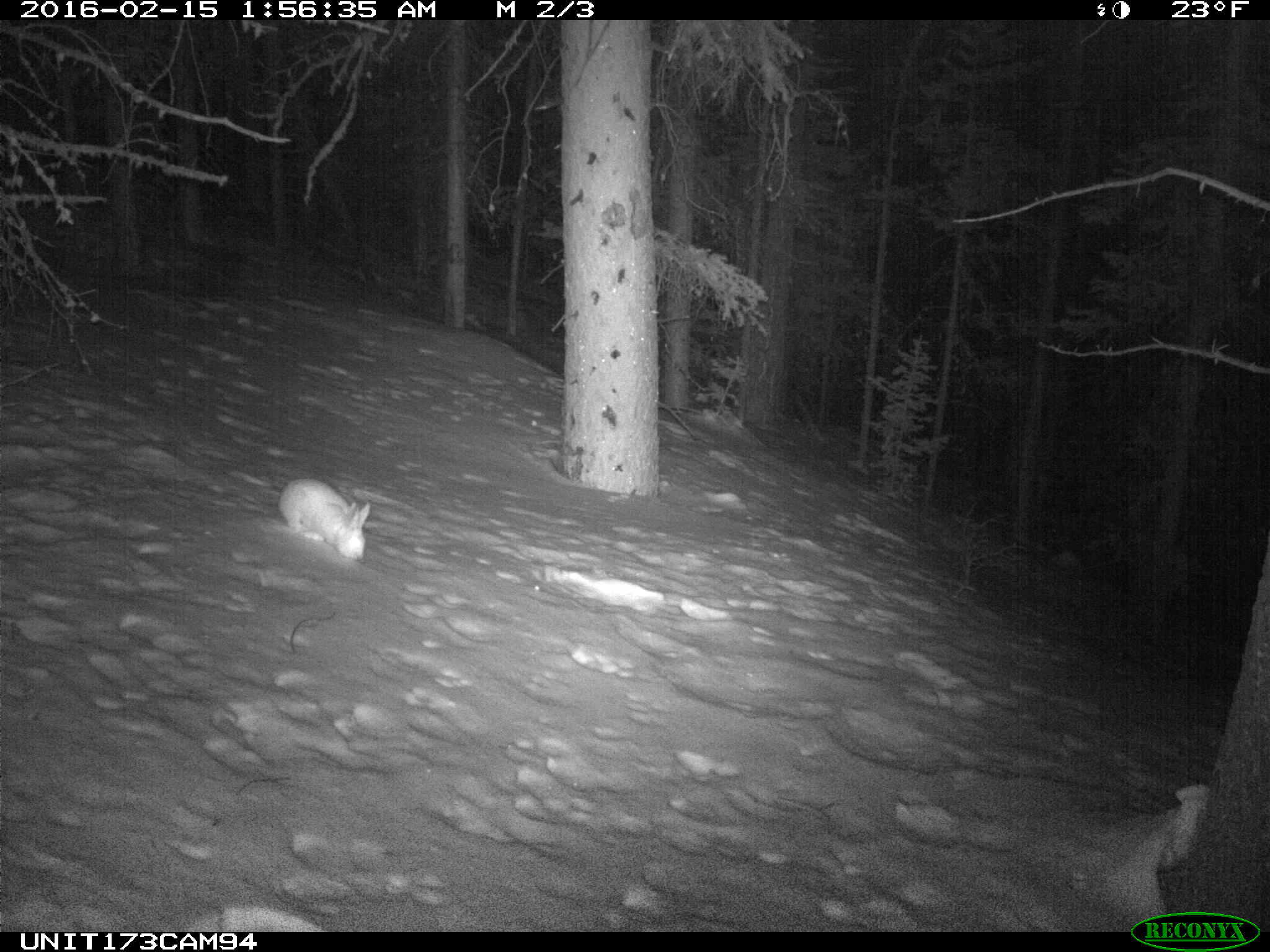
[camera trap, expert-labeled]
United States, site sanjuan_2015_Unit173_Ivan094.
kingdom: Animalia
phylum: Chordata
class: Mammalia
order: Lagomorpha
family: Leporidae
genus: Lepus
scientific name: Lepus americanus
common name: snowshoe hare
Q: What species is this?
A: Lepus americanus (snowshoe hare).